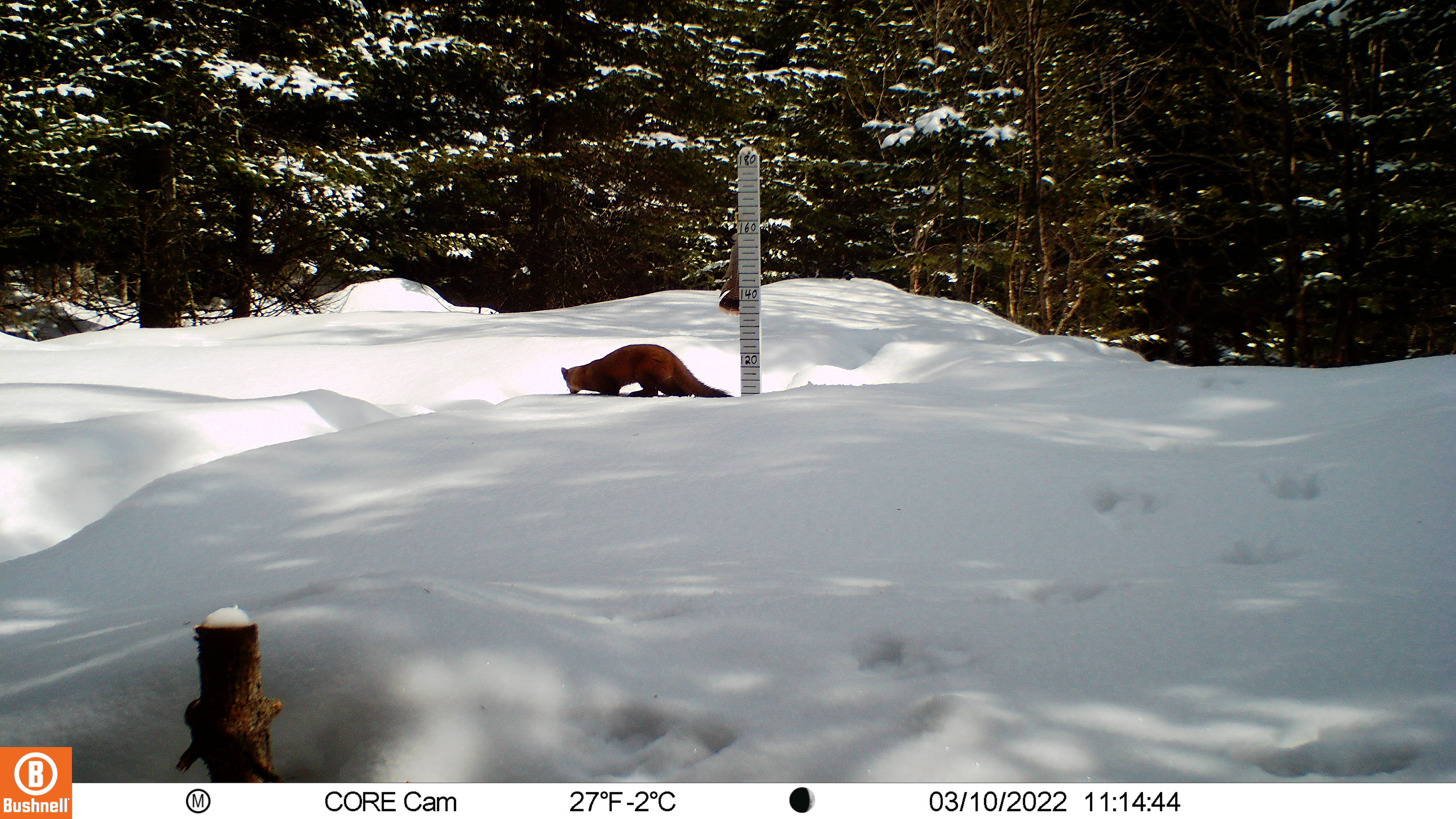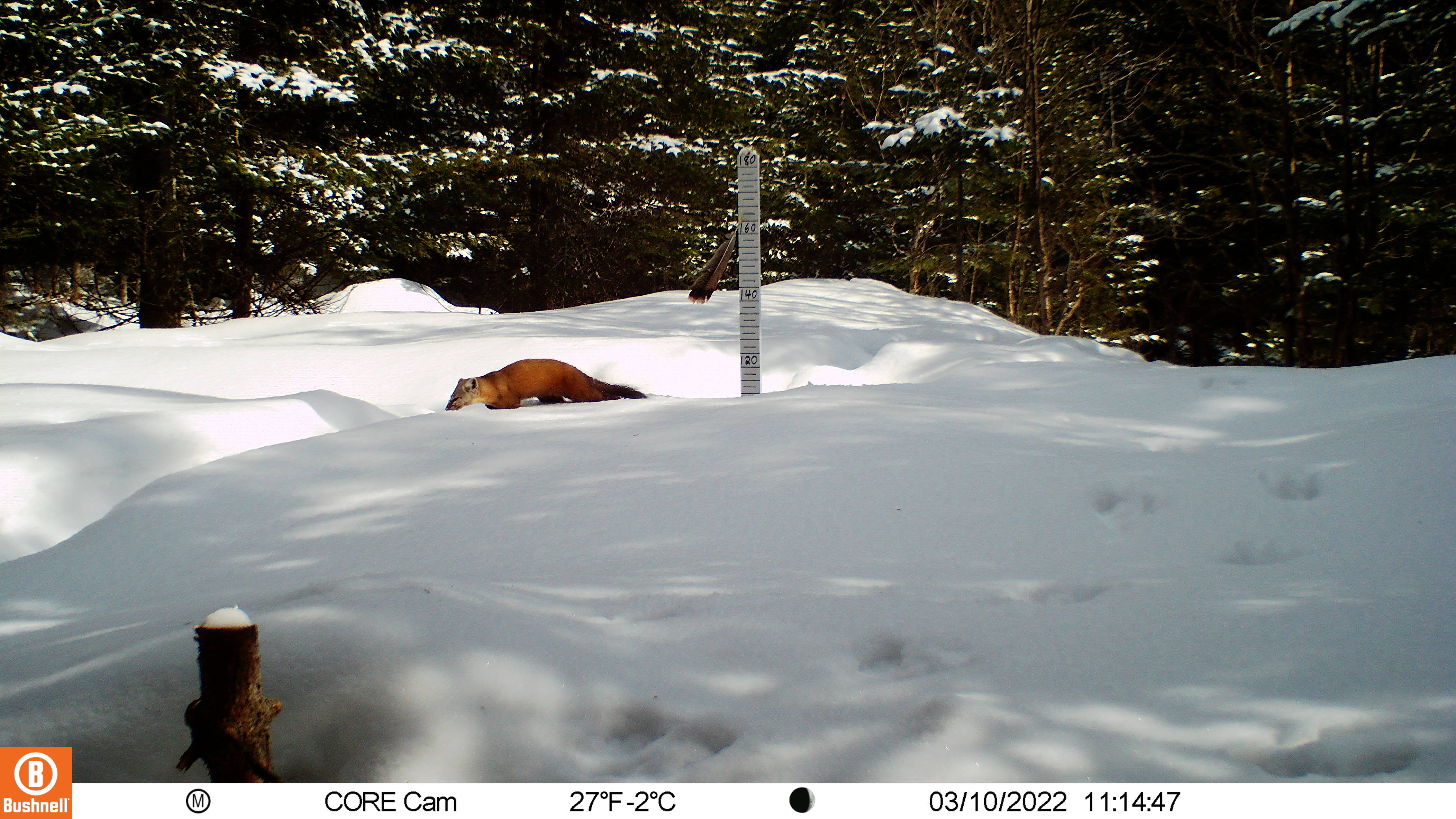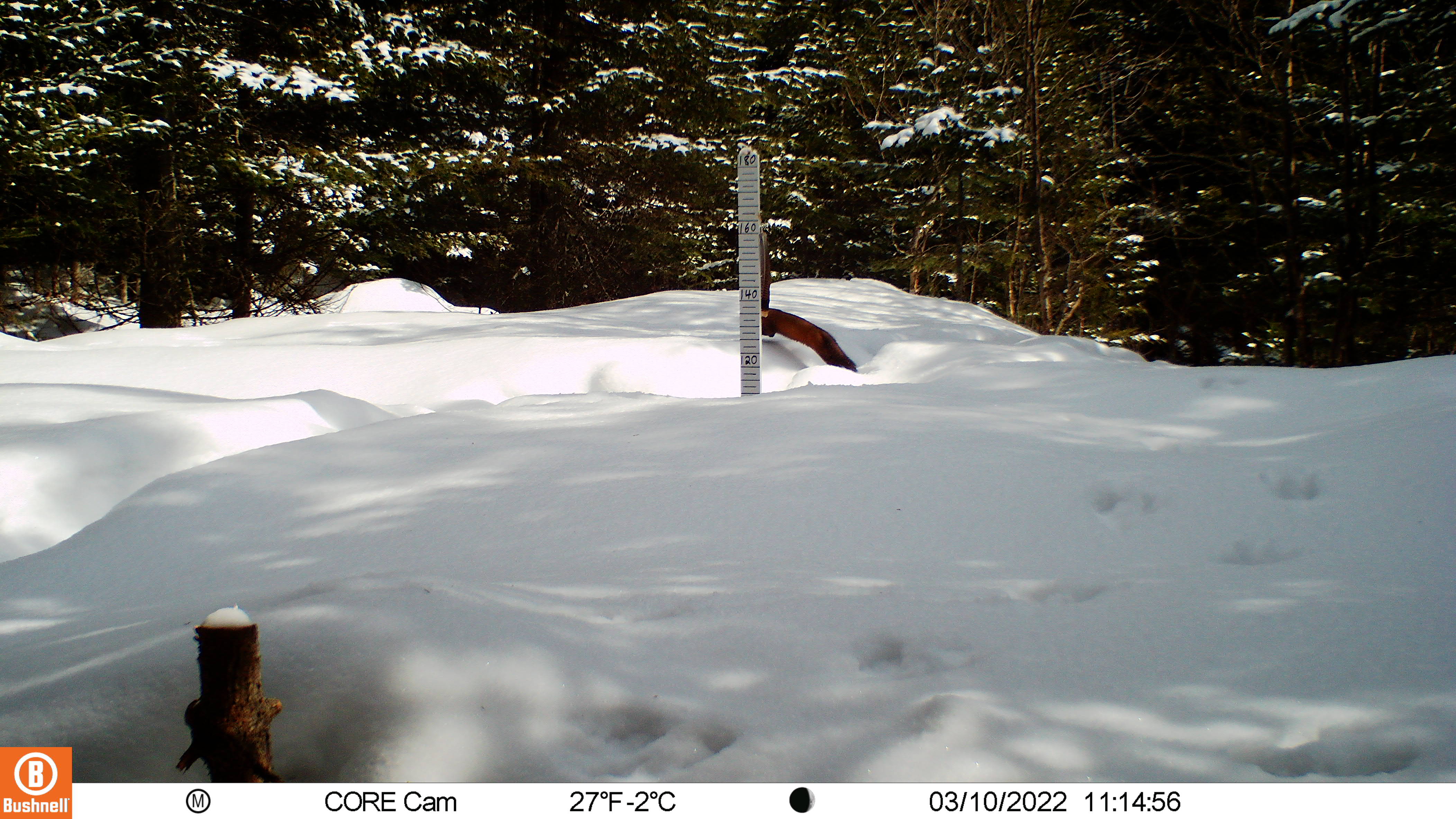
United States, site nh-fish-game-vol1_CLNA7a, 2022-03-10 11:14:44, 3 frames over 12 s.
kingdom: Animalia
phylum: Chordata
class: Mammalia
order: Carnivora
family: Mustelidae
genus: Martes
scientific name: Martes americana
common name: american marten